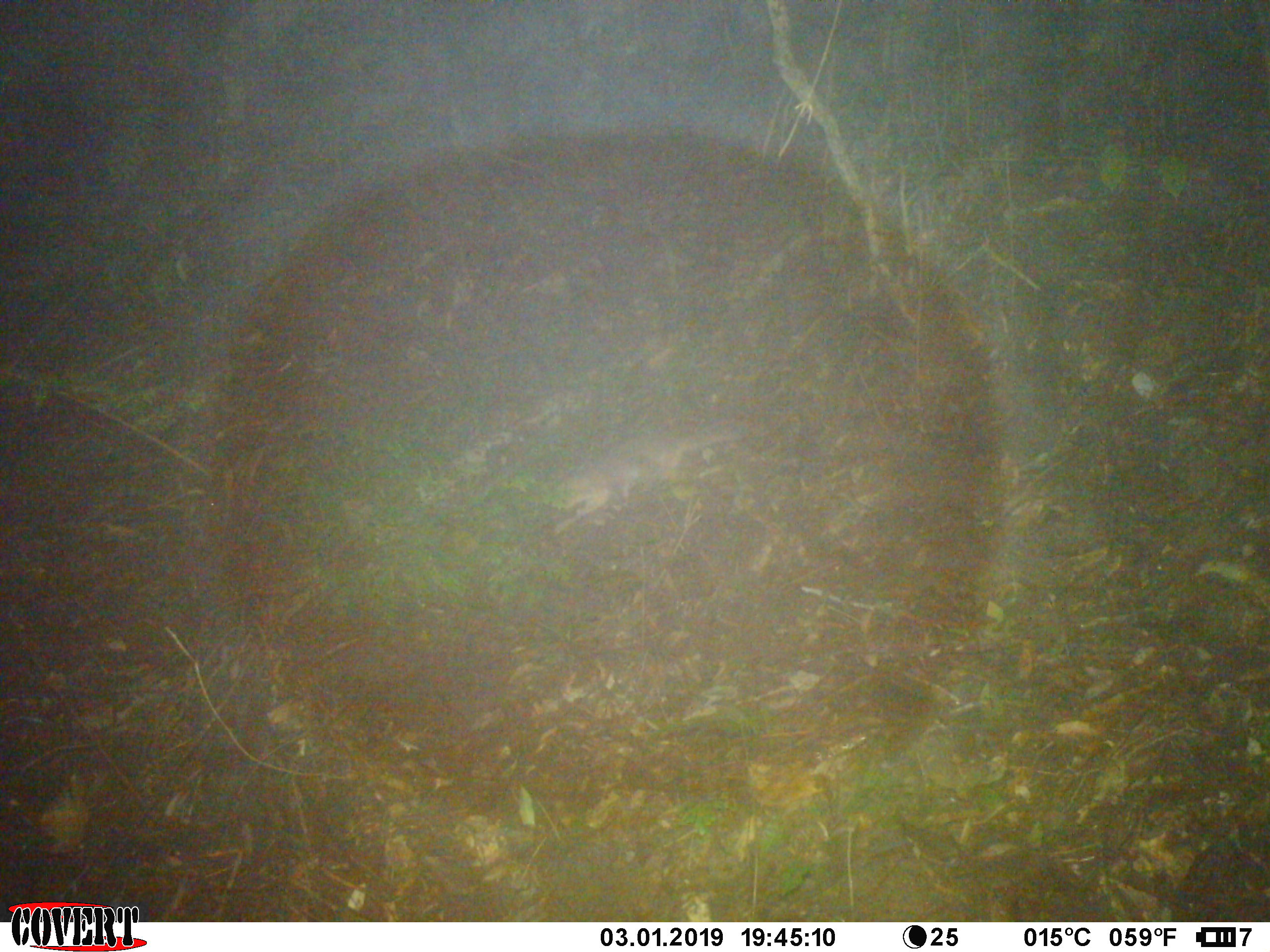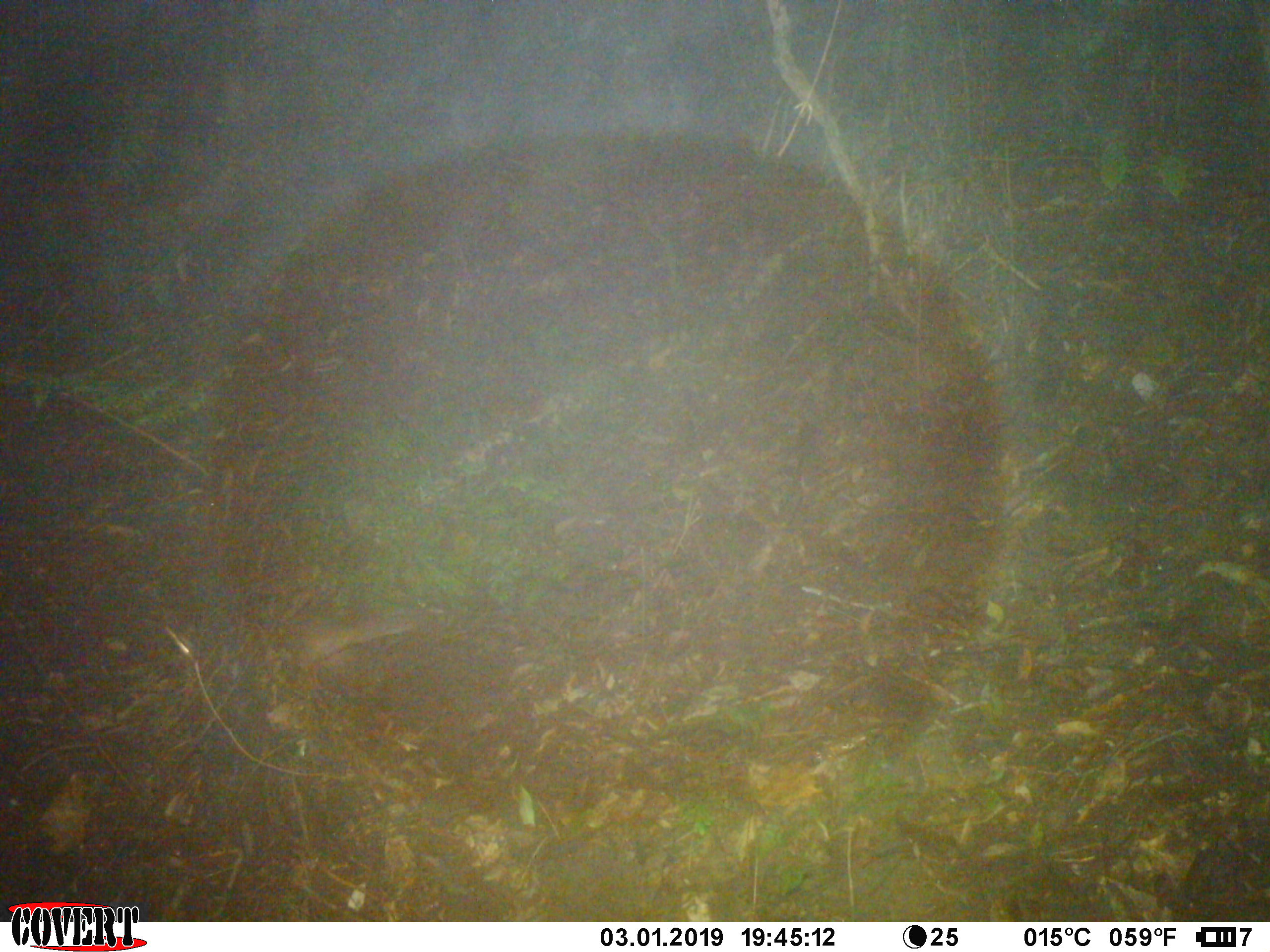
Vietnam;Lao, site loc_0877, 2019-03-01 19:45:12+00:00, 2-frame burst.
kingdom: Animalia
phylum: Chordata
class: Mammalia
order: Carnivora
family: Mustelidae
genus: Melogale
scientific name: Melogale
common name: ferret badger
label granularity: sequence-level